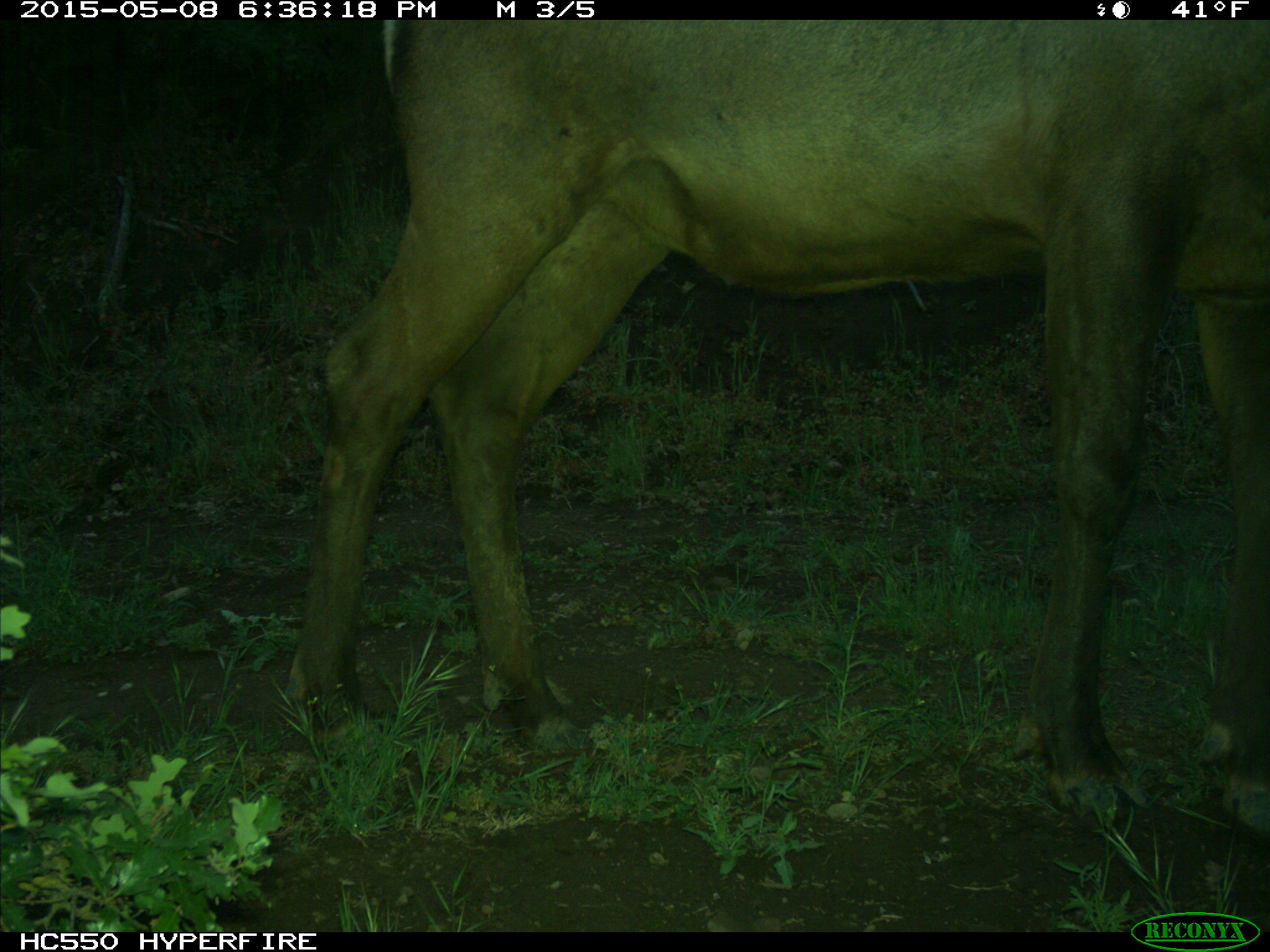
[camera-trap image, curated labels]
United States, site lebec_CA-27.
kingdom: Animalia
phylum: Chordata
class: Mammalia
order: Artiodactyla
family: Cervidae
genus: Cervus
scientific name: Cervus canadensis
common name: elk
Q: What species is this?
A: Cervus canadensis (elk).